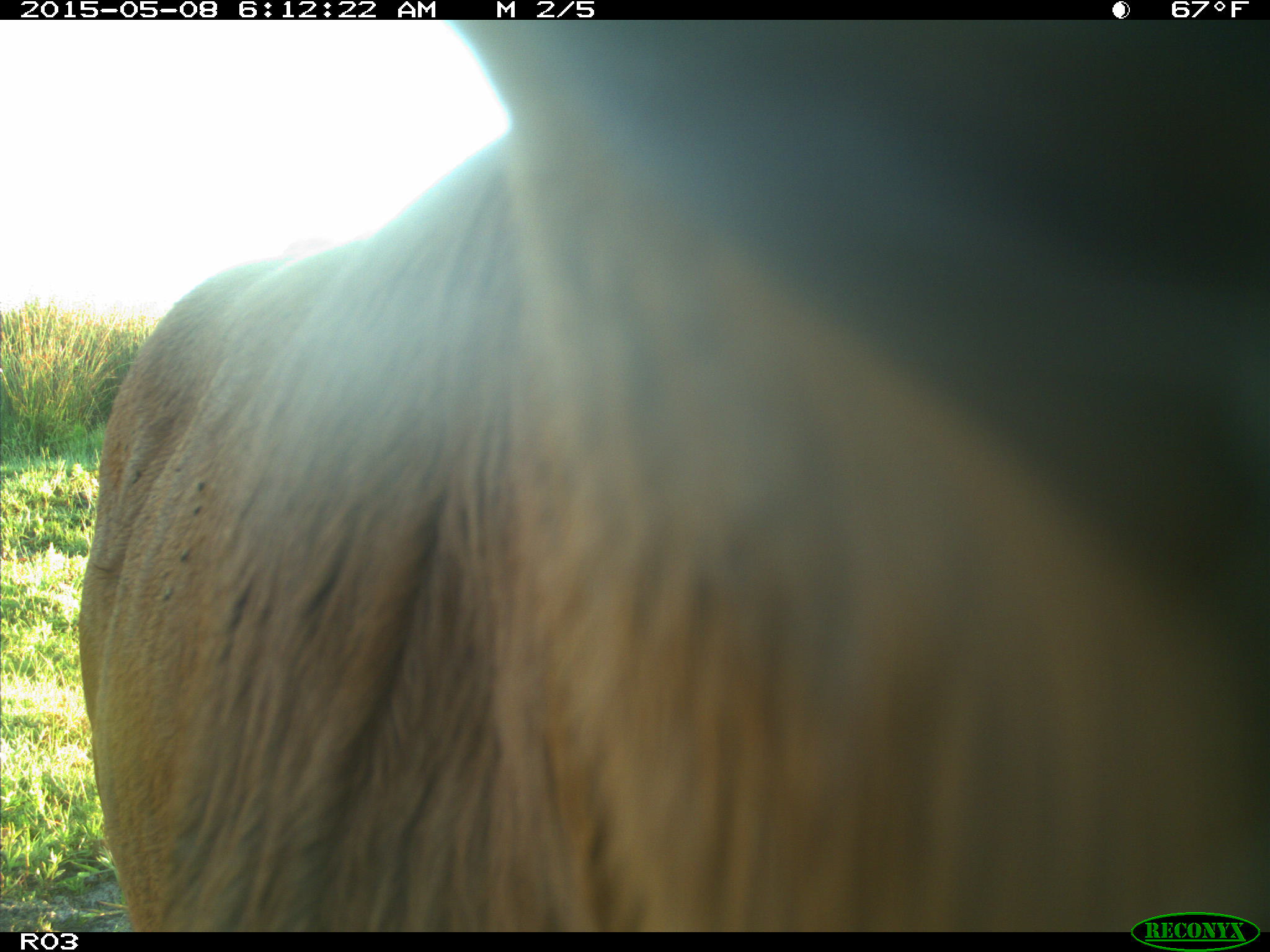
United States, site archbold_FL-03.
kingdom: Animalia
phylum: Chordata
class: Mammalia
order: Artiodactyla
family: Bovidae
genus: Bos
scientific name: Bos taurus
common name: domestic cow